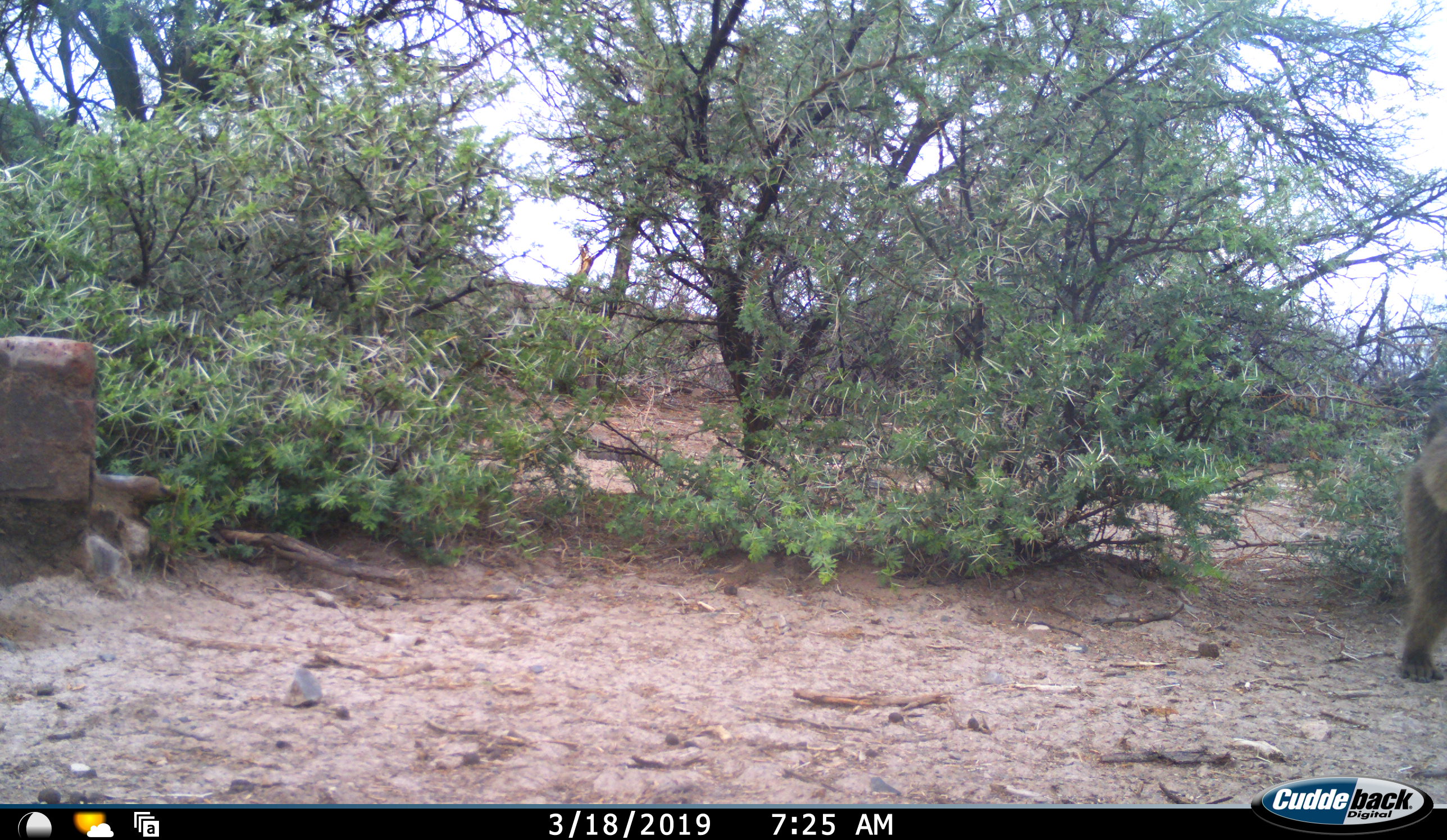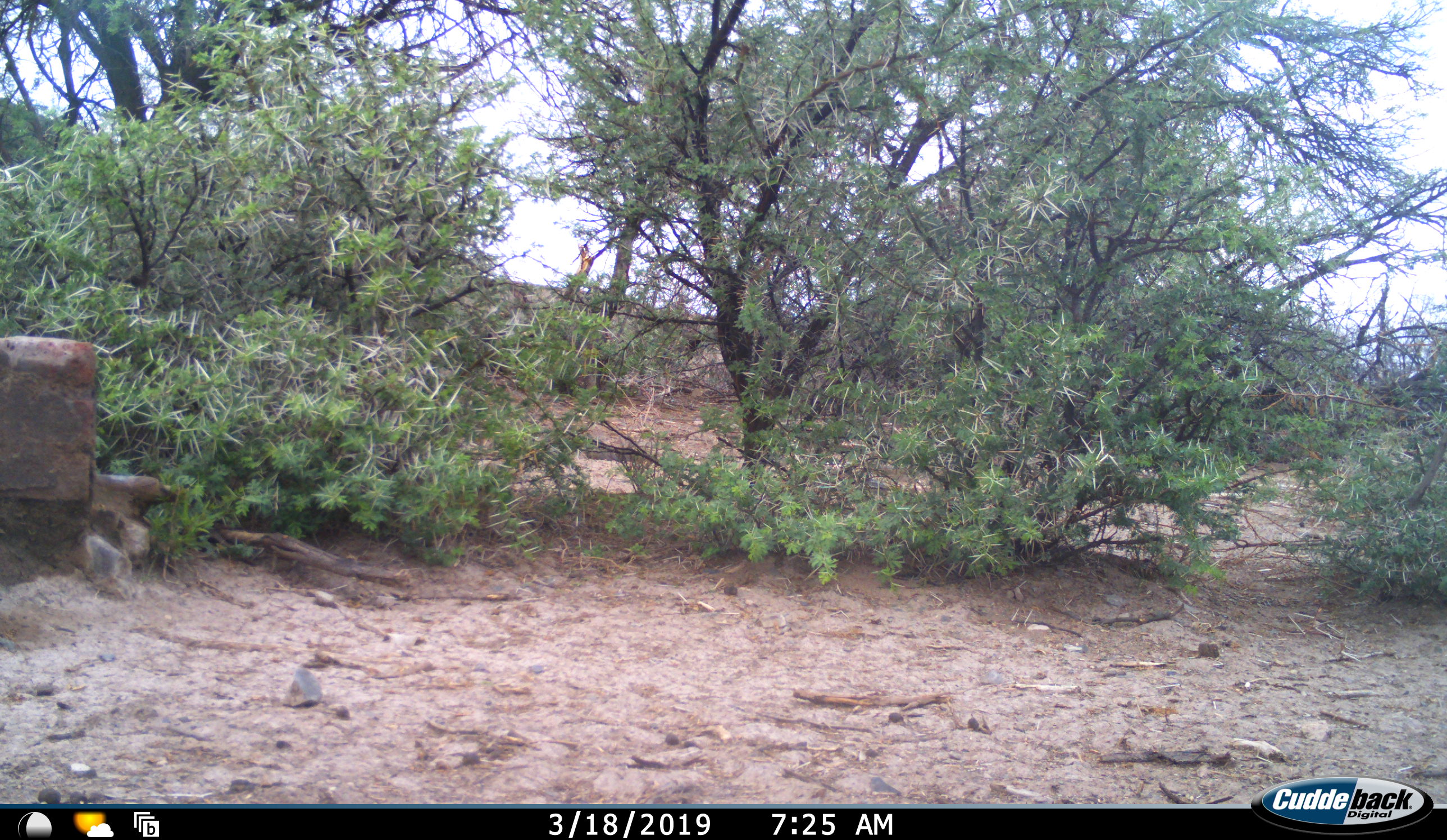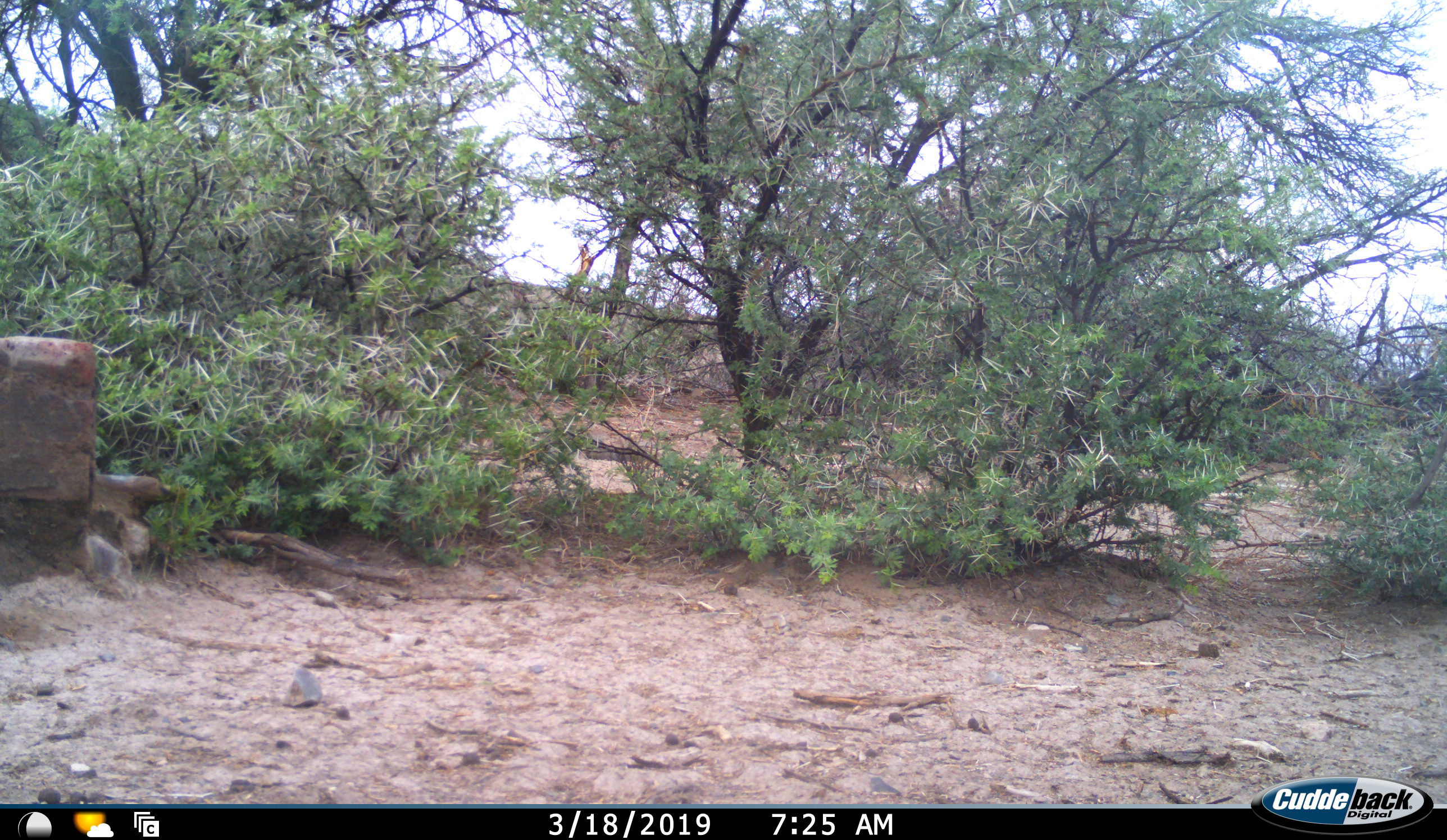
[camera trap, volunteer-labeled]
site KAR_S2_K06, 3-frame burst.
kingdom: Animalia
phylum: Chordata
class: Mammalia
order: Primates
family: Cercopithecidae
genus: Papio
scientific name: Papio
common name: baboon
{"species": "baboon (Papio)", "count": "1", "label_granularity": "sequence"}